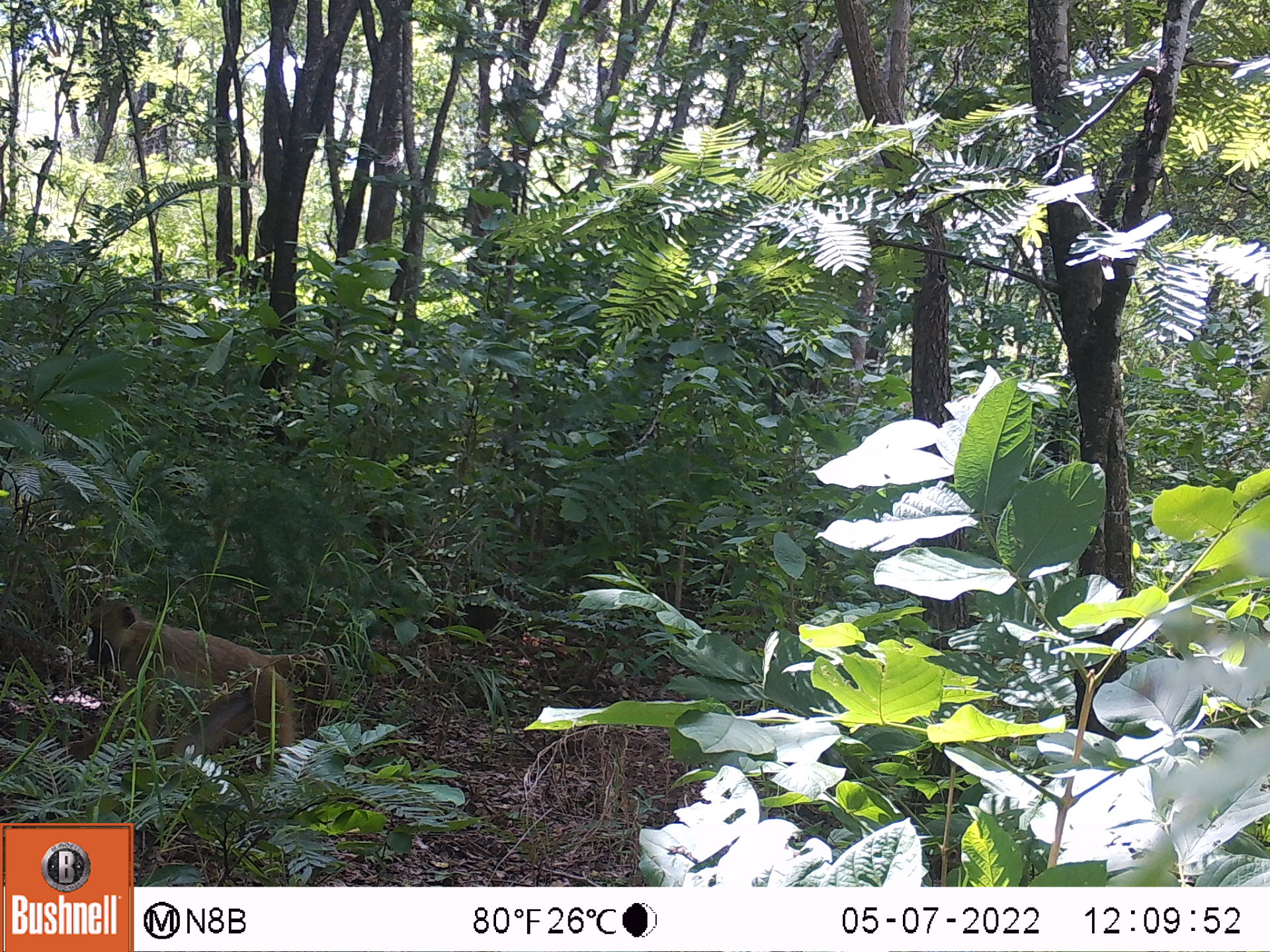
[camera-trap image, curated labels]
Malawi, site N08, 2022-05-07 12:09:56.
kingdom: Animalia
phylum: Chordata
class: Mammalia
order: Primates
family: Cercopithecidae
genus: Papio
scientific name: Papio cynocephalus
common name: yellow baboon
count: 1